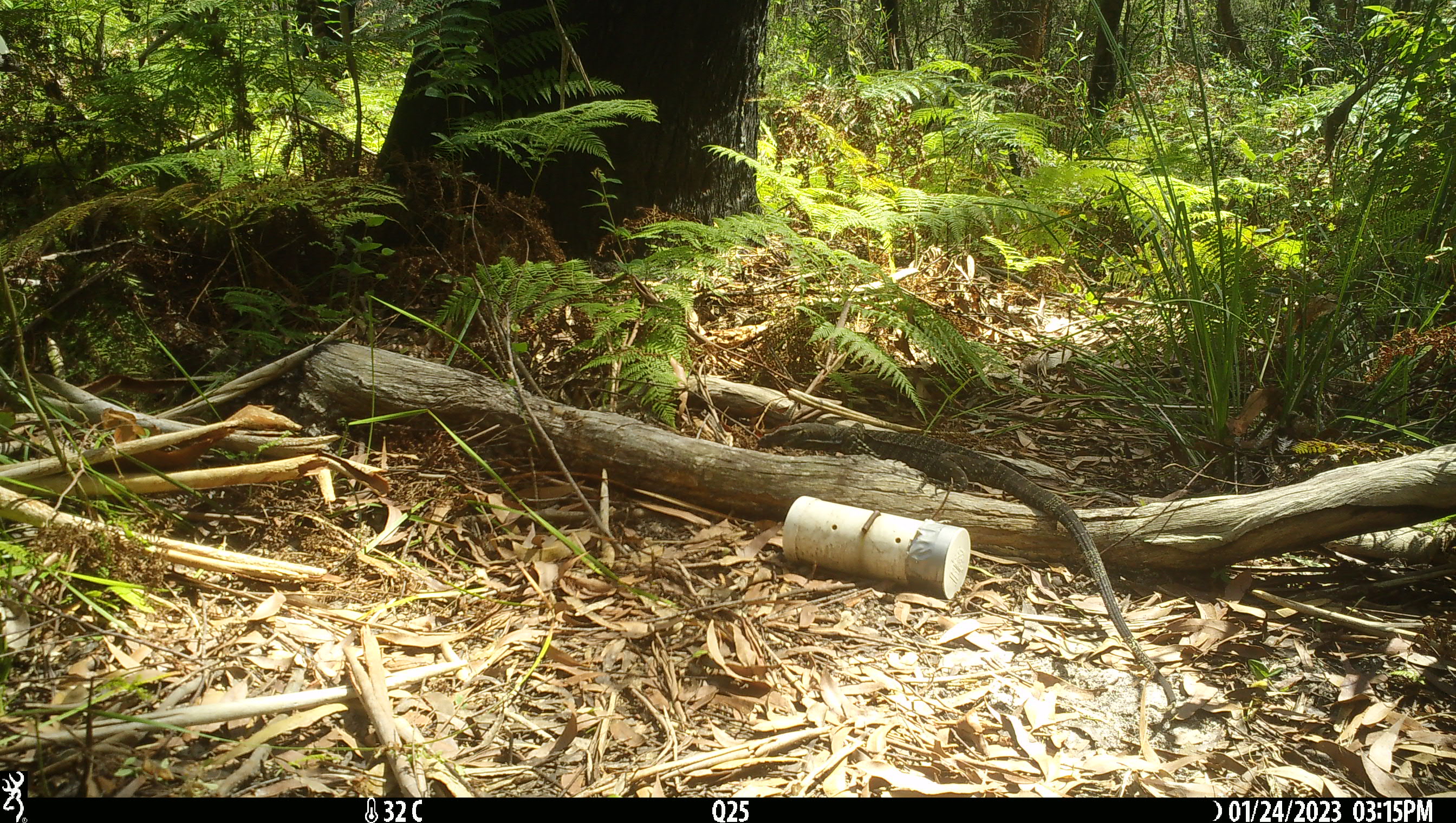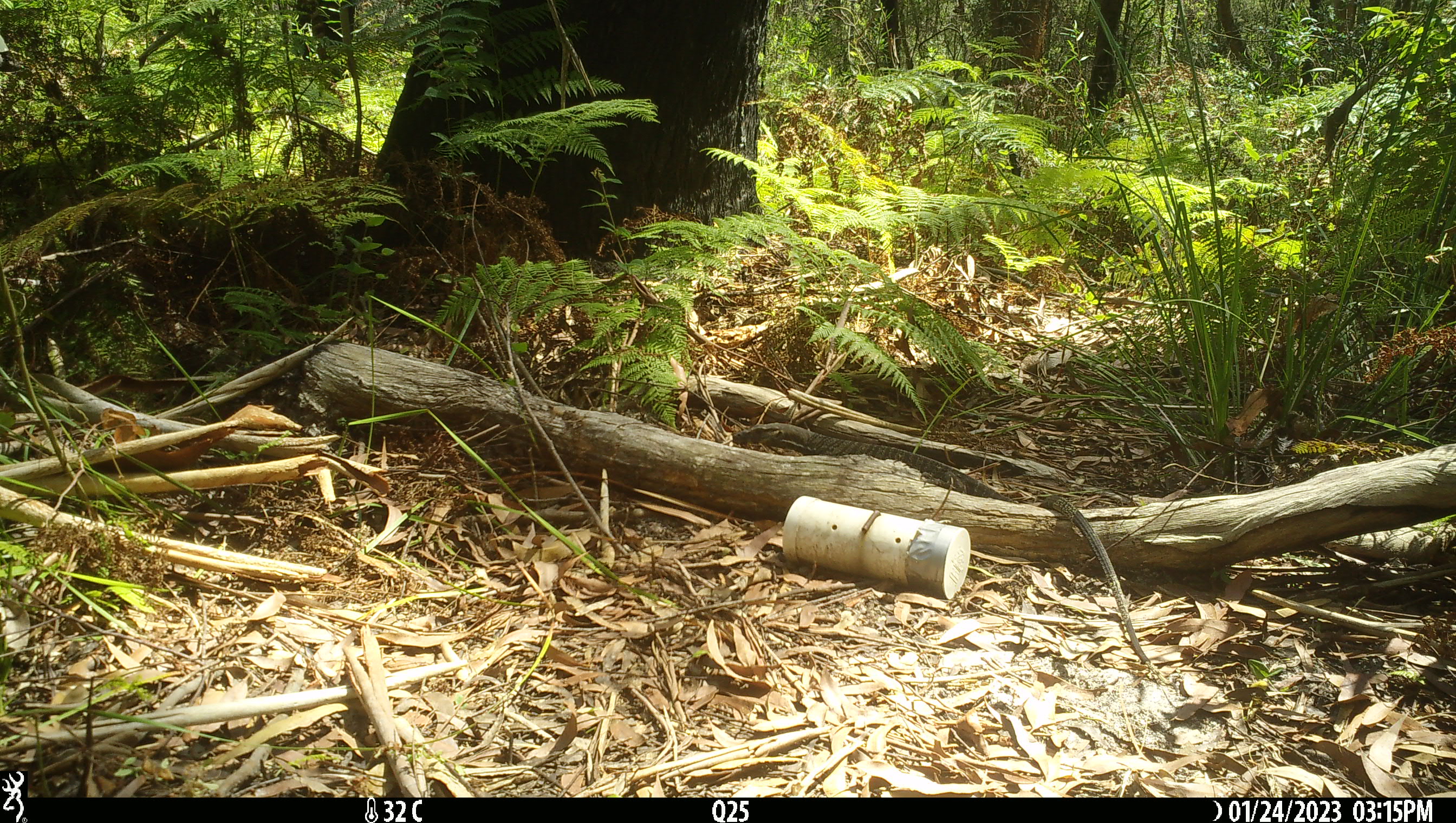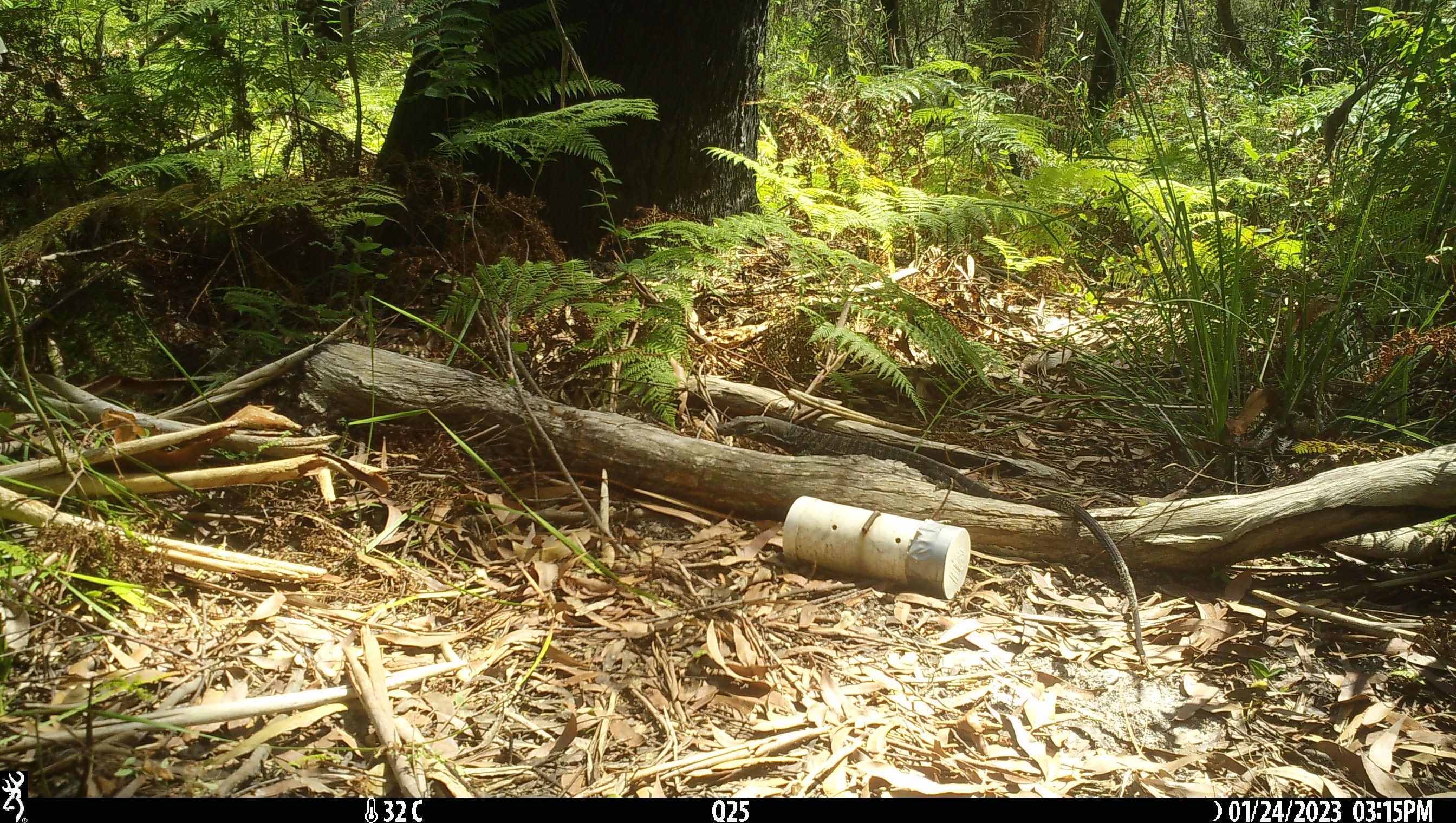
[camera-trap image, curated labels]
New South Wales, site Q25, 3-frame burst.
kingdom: Animalia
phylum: Chordata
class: Reptilia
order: Squamata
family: Varanidae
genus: Varanus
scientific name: Varanus varius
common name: lace monitor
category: goanna